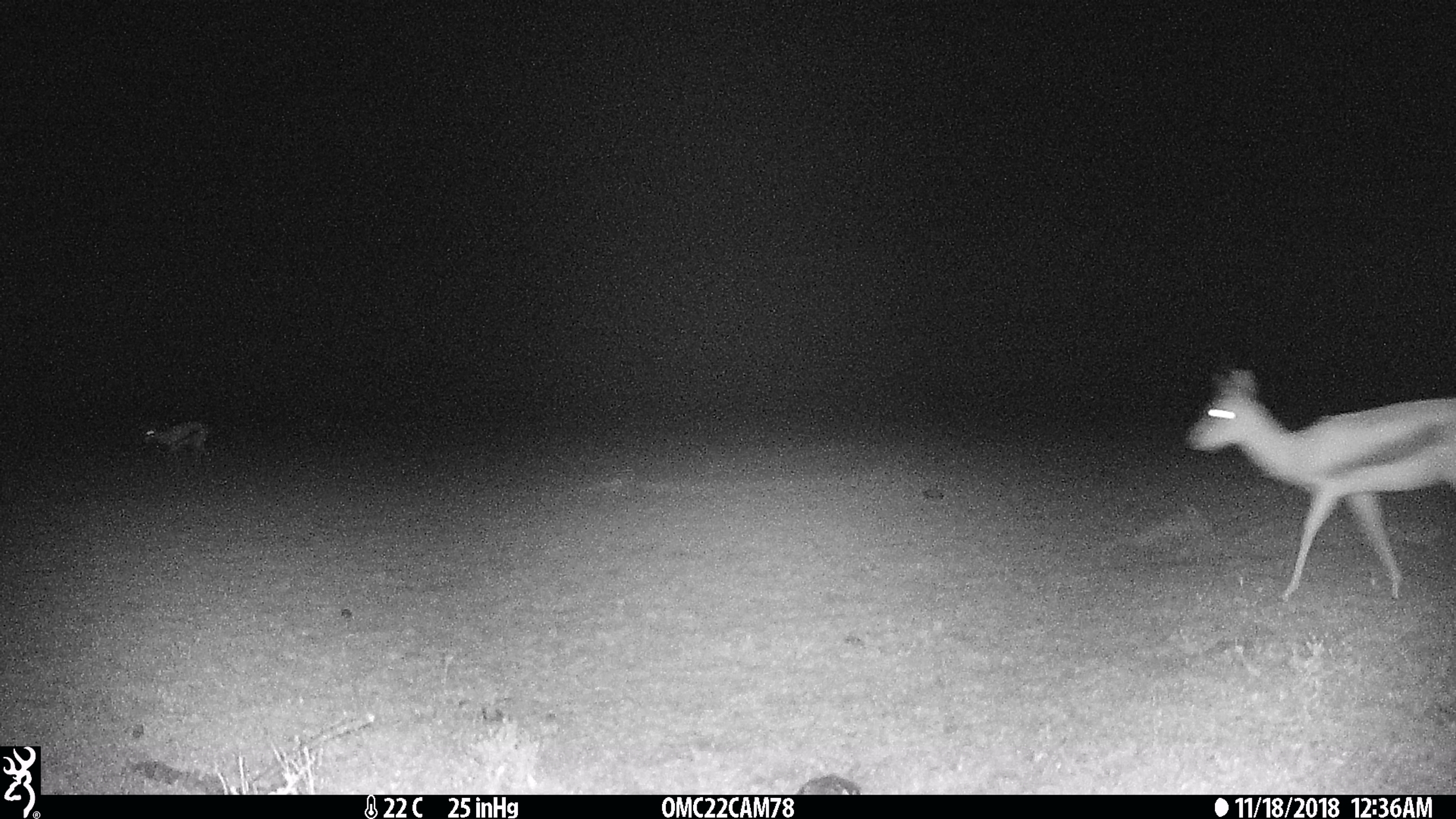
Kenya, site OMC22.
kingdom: Animalia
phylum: Chordata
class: Mammalia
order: Artiodactyla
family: Bovidae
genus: Eudorcas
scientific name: Eudorcas thomsonii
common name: thomon's gazelle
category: gazelle thomsons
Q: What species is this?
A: Gazelle thomsons (thomon's gazelle) (Eudorcas thomsonii).